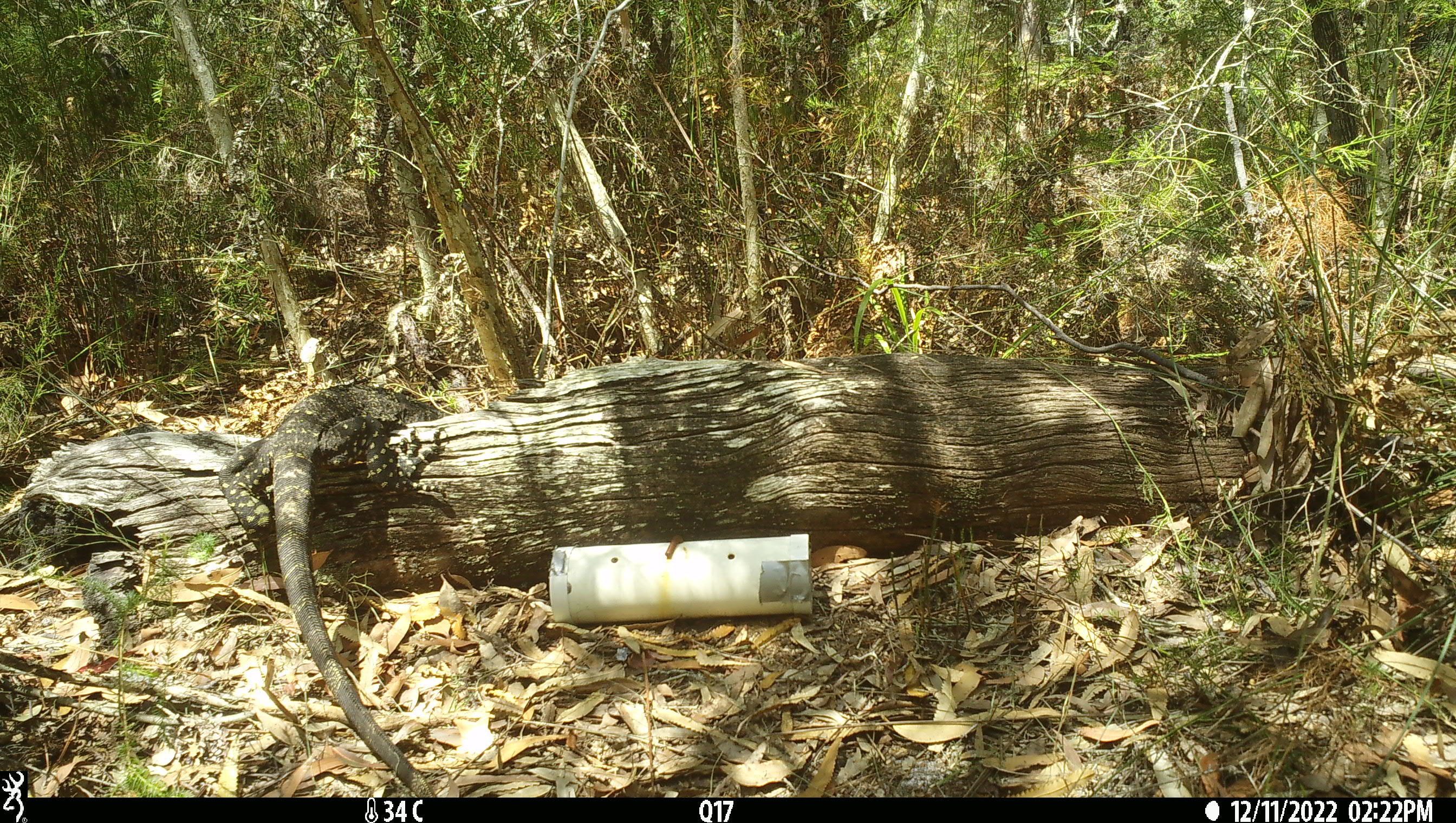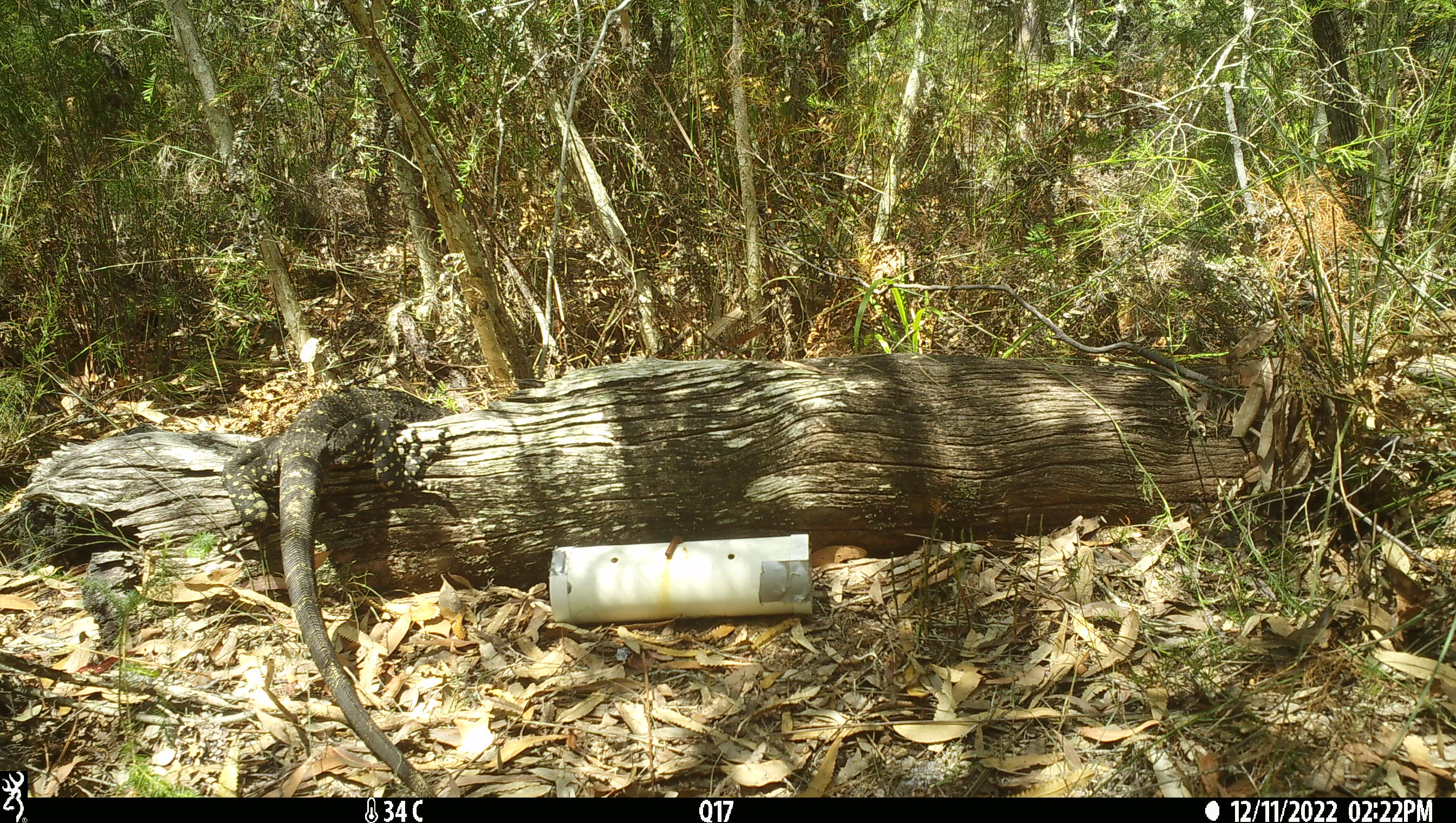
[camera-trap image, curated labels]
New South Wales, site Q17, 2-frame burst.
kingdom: Animalia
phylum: Chordata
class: Reptilia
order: Squamata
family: Varanidae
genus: Varanus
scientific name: Varanus varius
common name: lace monitor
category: goanna